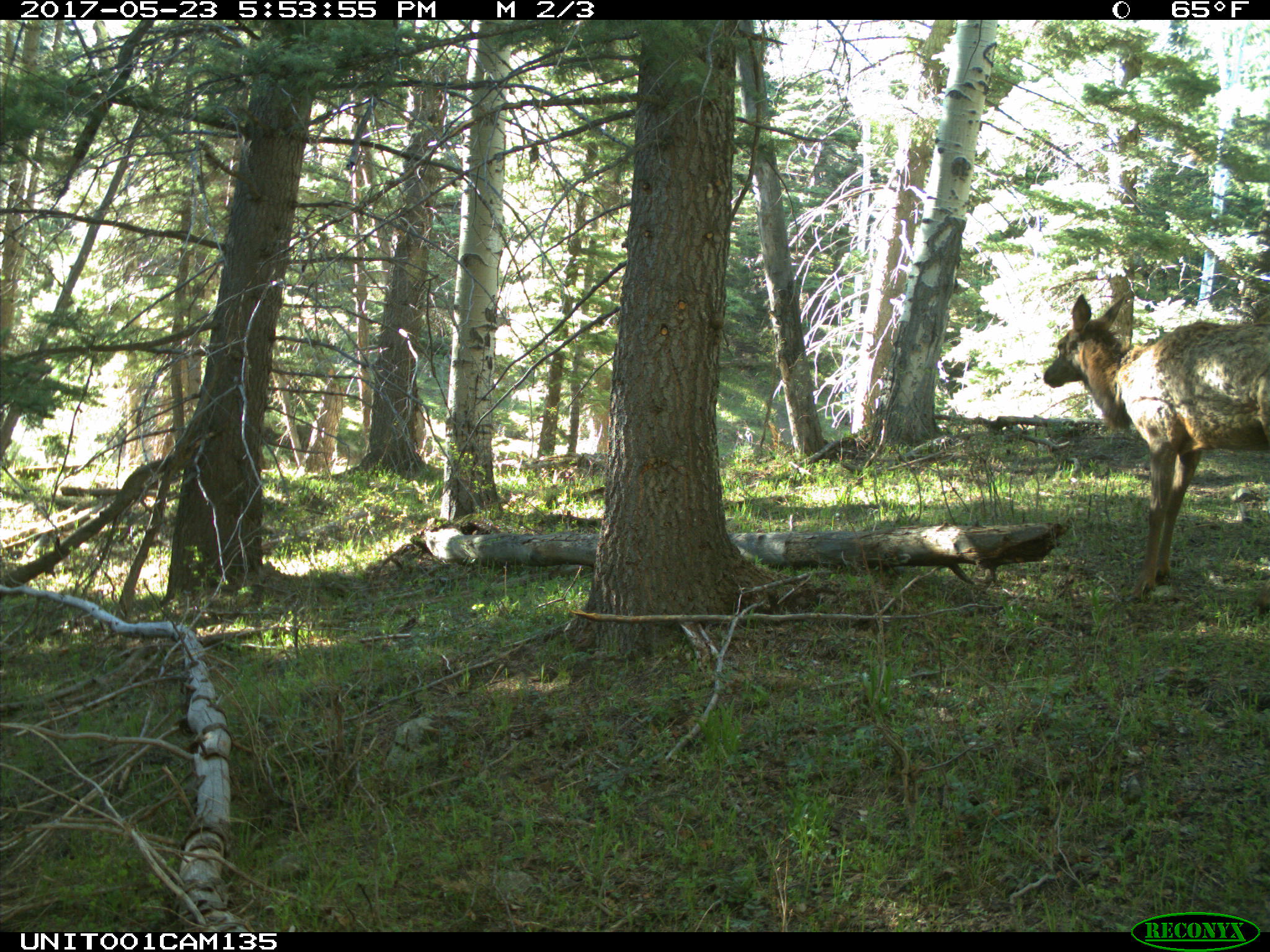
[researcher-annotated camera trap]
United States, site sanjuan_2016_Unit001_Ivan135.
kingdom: Animalia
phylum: Chordata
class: Mammalia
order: Artiodactyla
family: Cervidae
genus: Cervus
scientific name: Cervus elaphus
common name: red deer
Cervus elaphus (red deer).